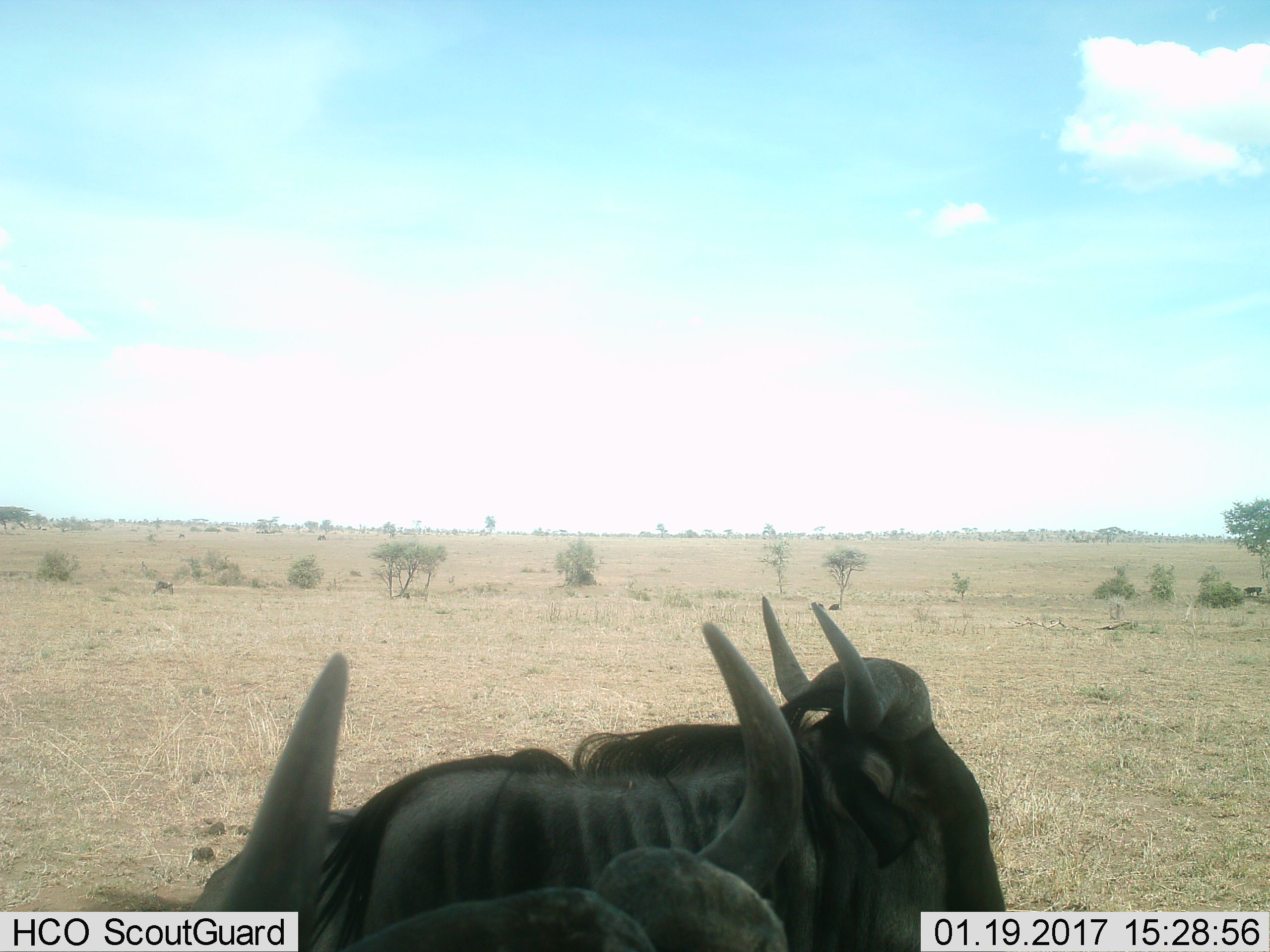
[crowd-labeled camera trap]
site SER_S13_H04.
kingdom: Animalia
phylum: Chordata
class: Mammalia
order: Artiodactyla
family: Bovidae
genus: Connochaetes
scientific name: Connochaetes taurinus taurinus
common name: blue wildebeest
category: wildebeestblue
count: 2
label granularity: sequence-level